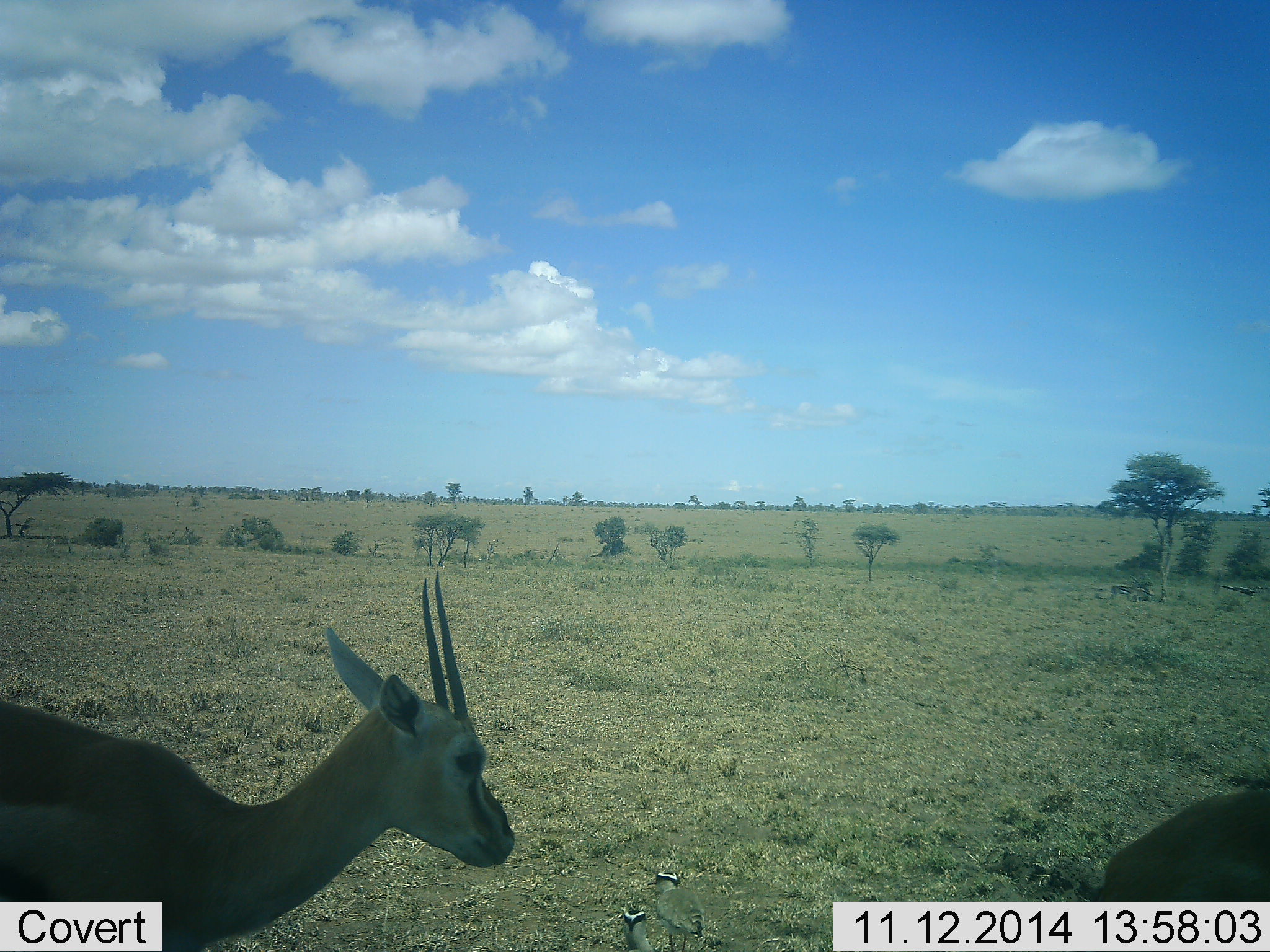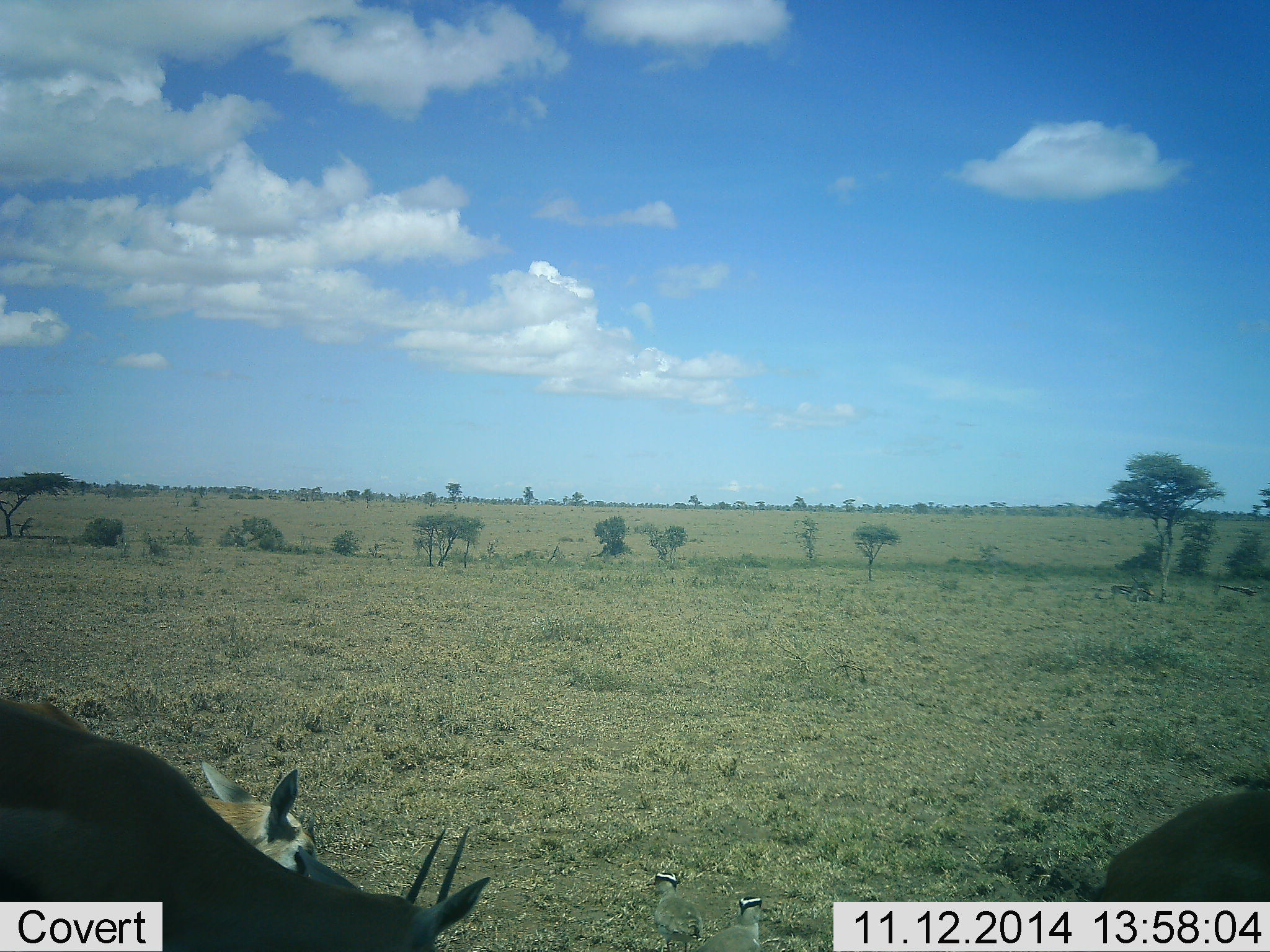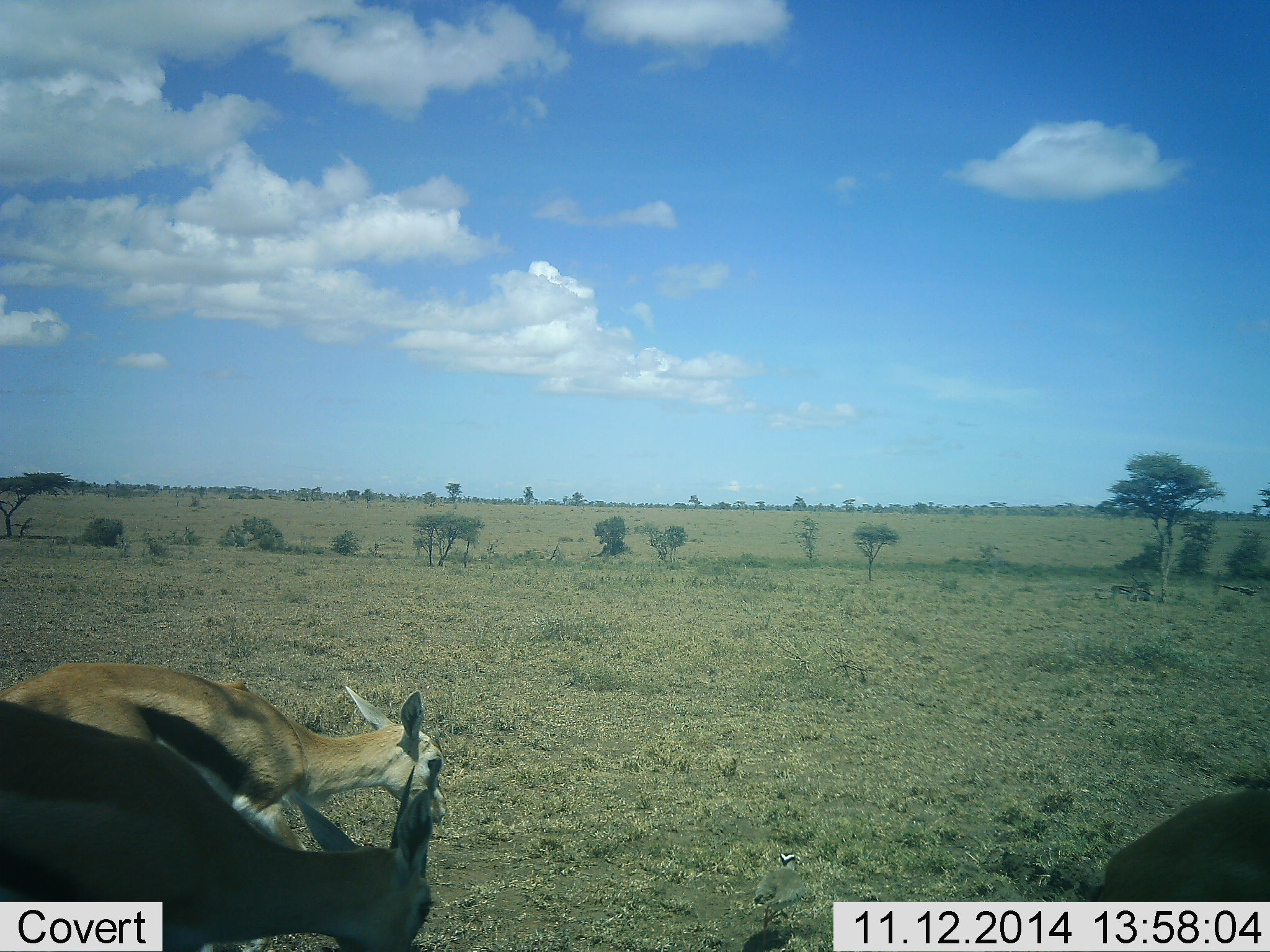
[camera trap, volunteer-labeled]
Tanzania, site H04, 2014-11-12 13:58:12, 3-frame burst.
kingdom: Animalia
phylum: Chordata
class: Mammalia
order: Artiodactyla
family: Bovidae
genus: Eudorcas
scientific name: Eudorcas thomsonii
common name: thomson's gazelle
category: gazellethomsons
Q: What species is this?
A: Gazellethomsons (thomson's gazelle) (Eudorcas thomsonii).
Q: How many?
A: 3.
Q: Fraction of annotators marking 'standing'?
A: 36%.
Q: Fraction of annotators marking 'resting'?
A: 9%.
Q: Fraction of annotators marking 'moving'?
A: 27%.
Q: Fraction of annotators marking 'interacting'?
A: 0%.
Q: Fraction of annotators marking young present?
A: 0%.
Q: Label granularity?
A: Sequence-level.